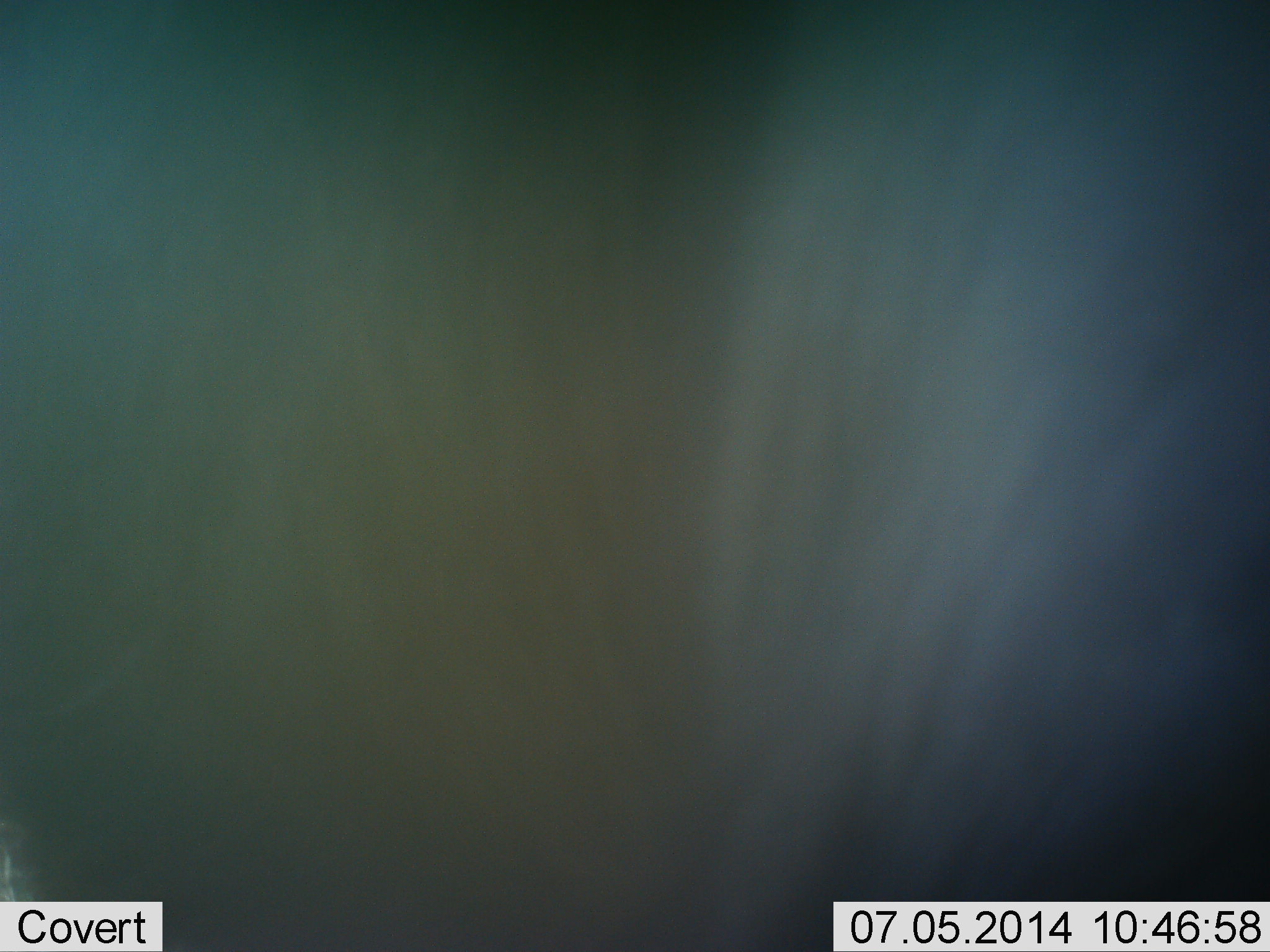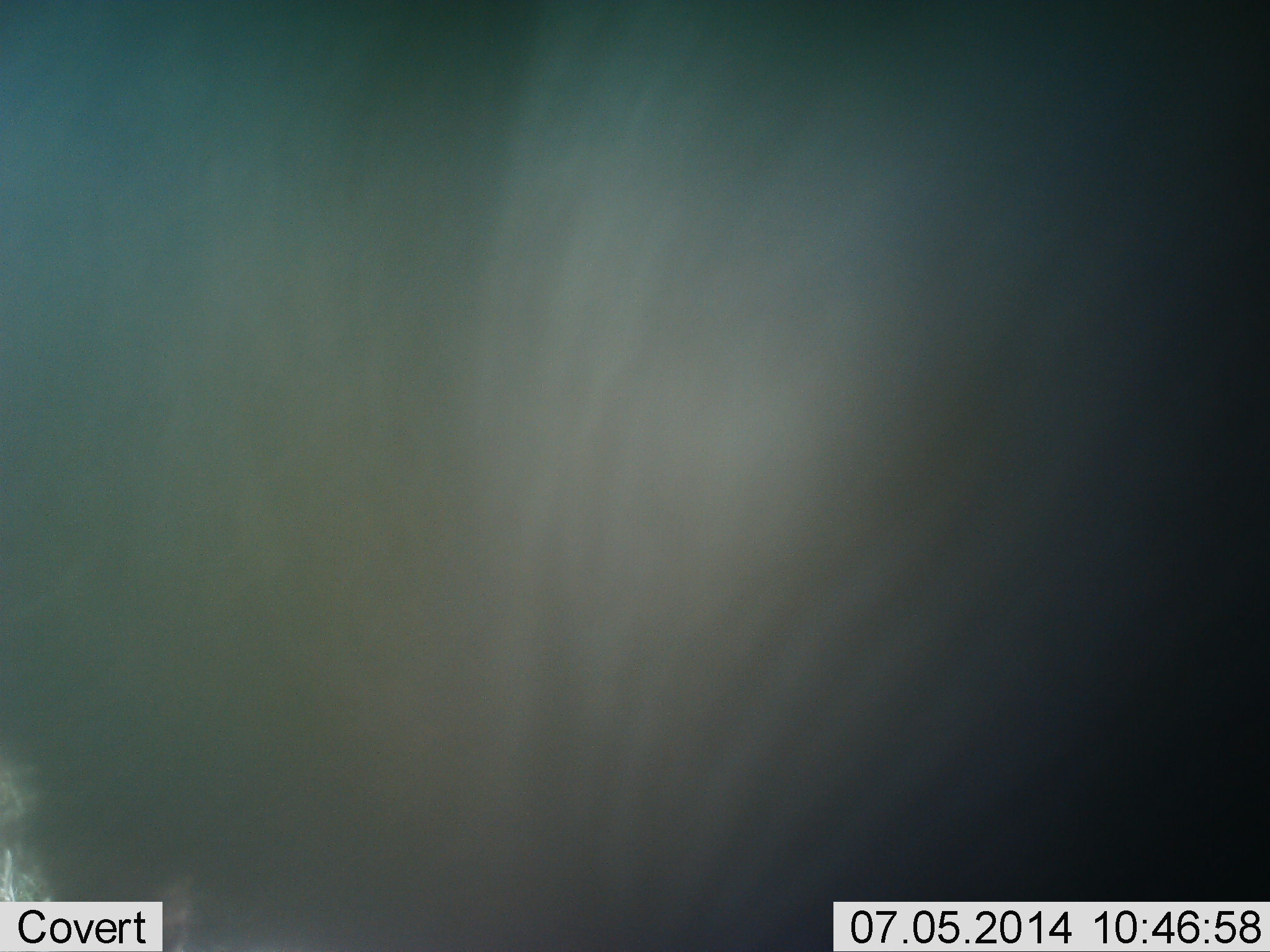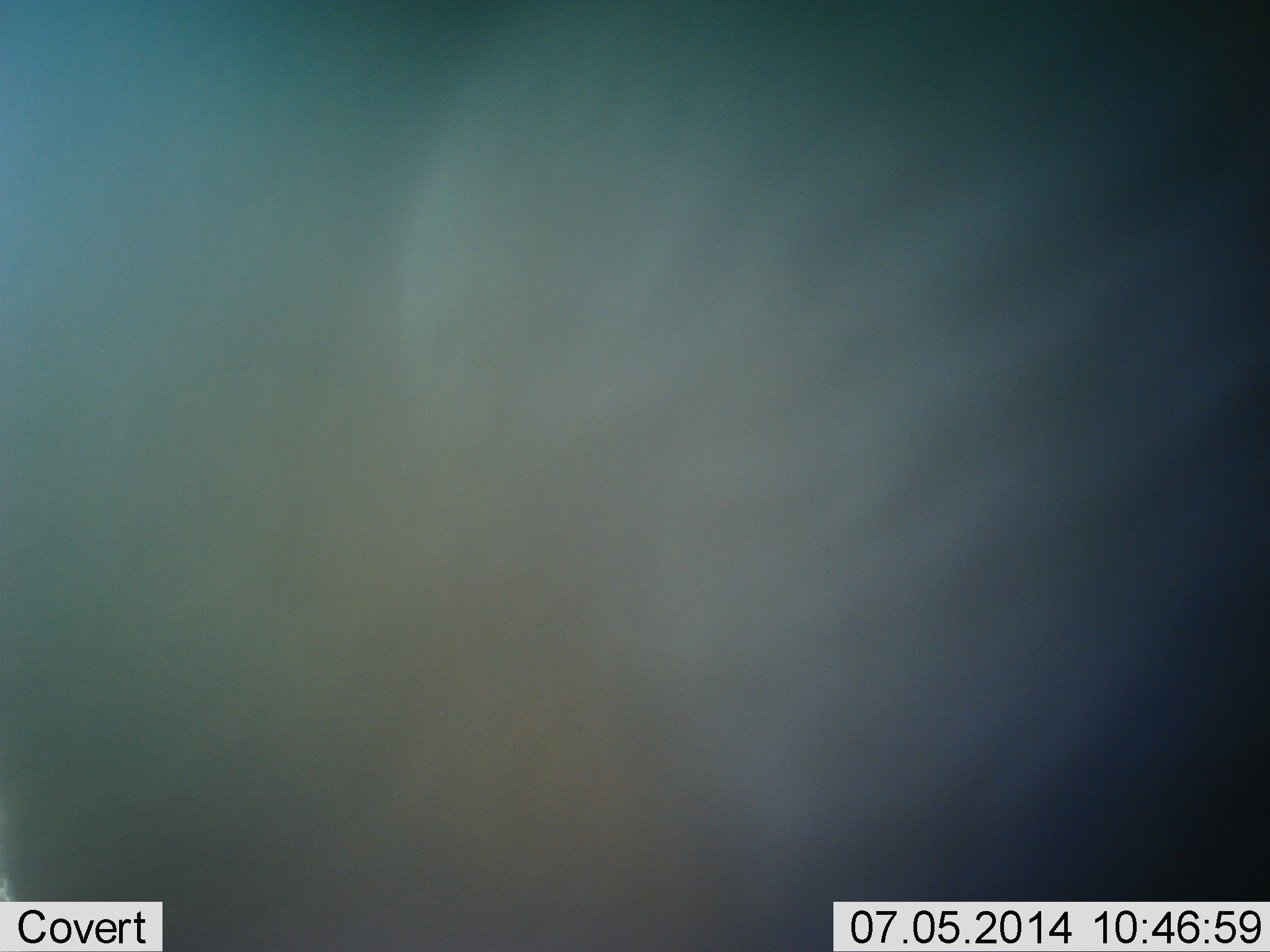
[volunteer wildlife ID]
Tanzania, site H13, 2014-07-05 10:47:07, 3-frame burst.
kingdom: Animalia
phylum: Chordata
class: Mammalia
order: Artiodactyla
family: Bovidae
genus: Connochaetes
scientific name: Connochaetes taurinus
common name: blue wildebeest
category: wildebeest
Wildebeest (blue wildebeest) (Connochaetes taurinus), count 1. Behavior (volunteer vote fractions): standing 78%, resting 0%, moving 22%, interacting 0%. Young present (vote fraction): 0%. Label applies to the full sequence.